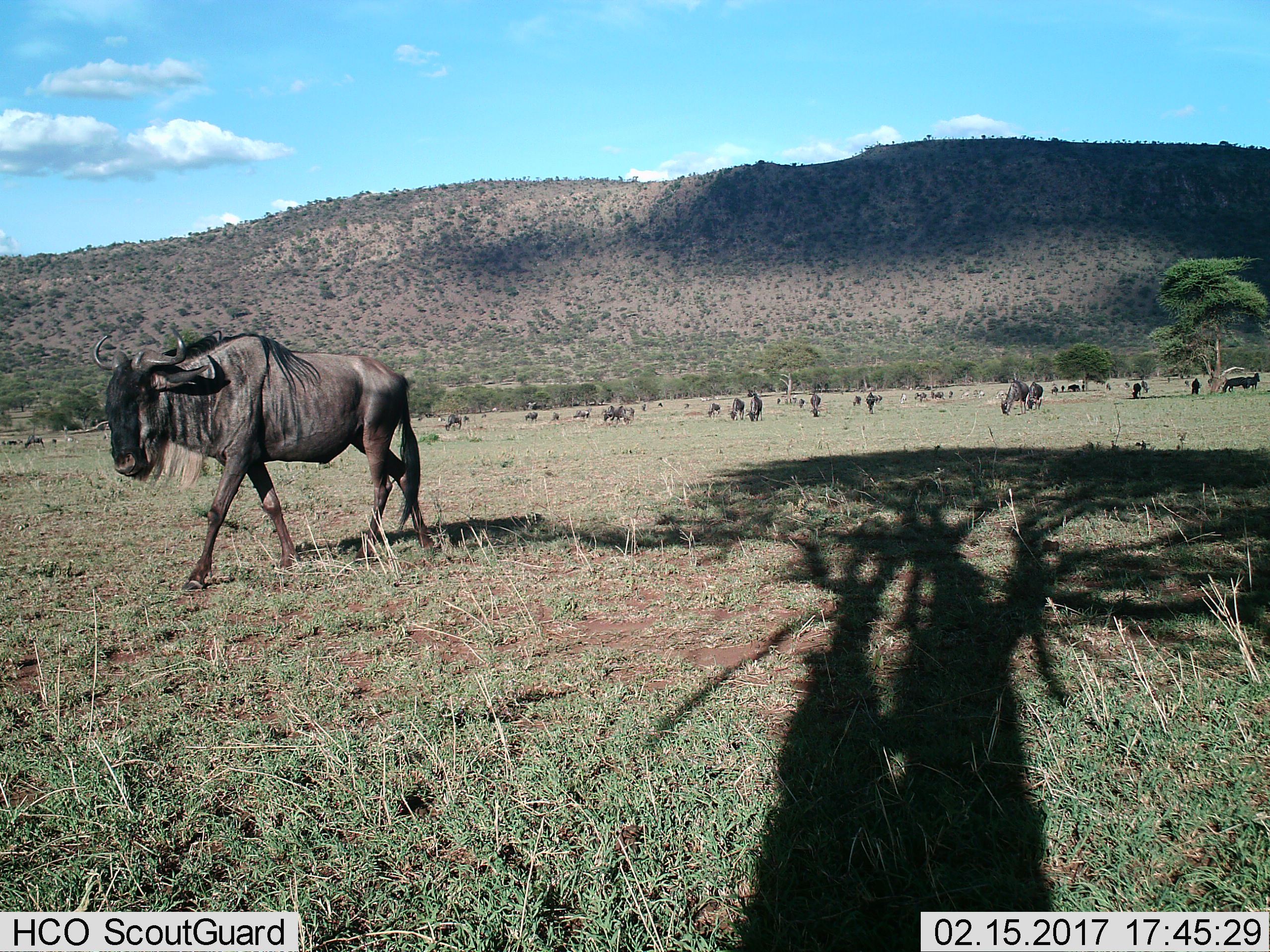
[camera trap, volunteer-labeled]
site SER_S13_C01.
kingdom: Animalia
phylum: Chordata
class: Mammalia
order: Artiodactyla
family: Bovidae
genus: Connochaetes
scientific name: Connochaetes taurinus taurinus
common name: blue wildebeest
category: wildebeestblue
Wildebeestblue (blue wildebeest) (Connochaetes taurinus taurinus), count 11-50. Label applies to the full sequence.